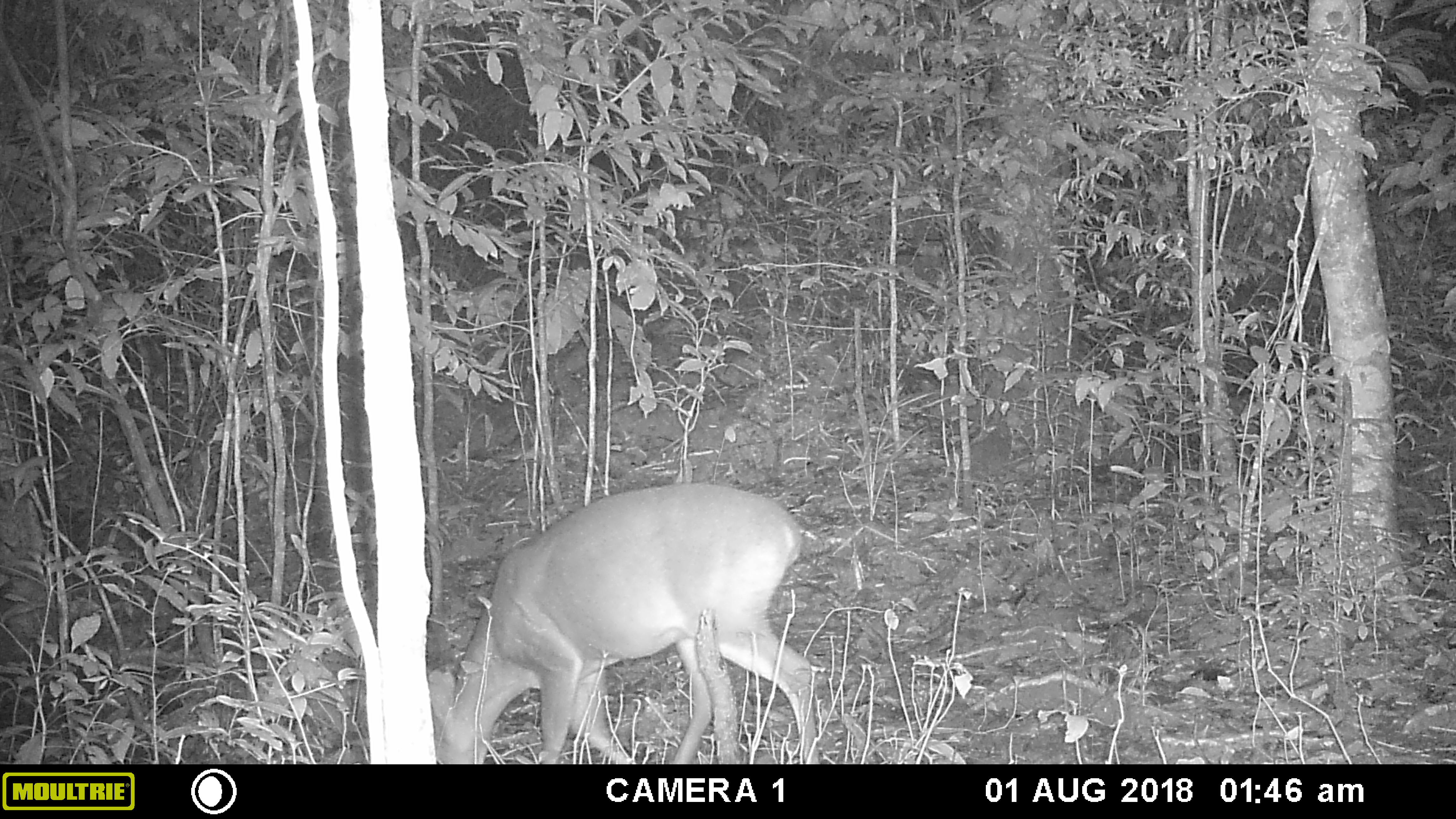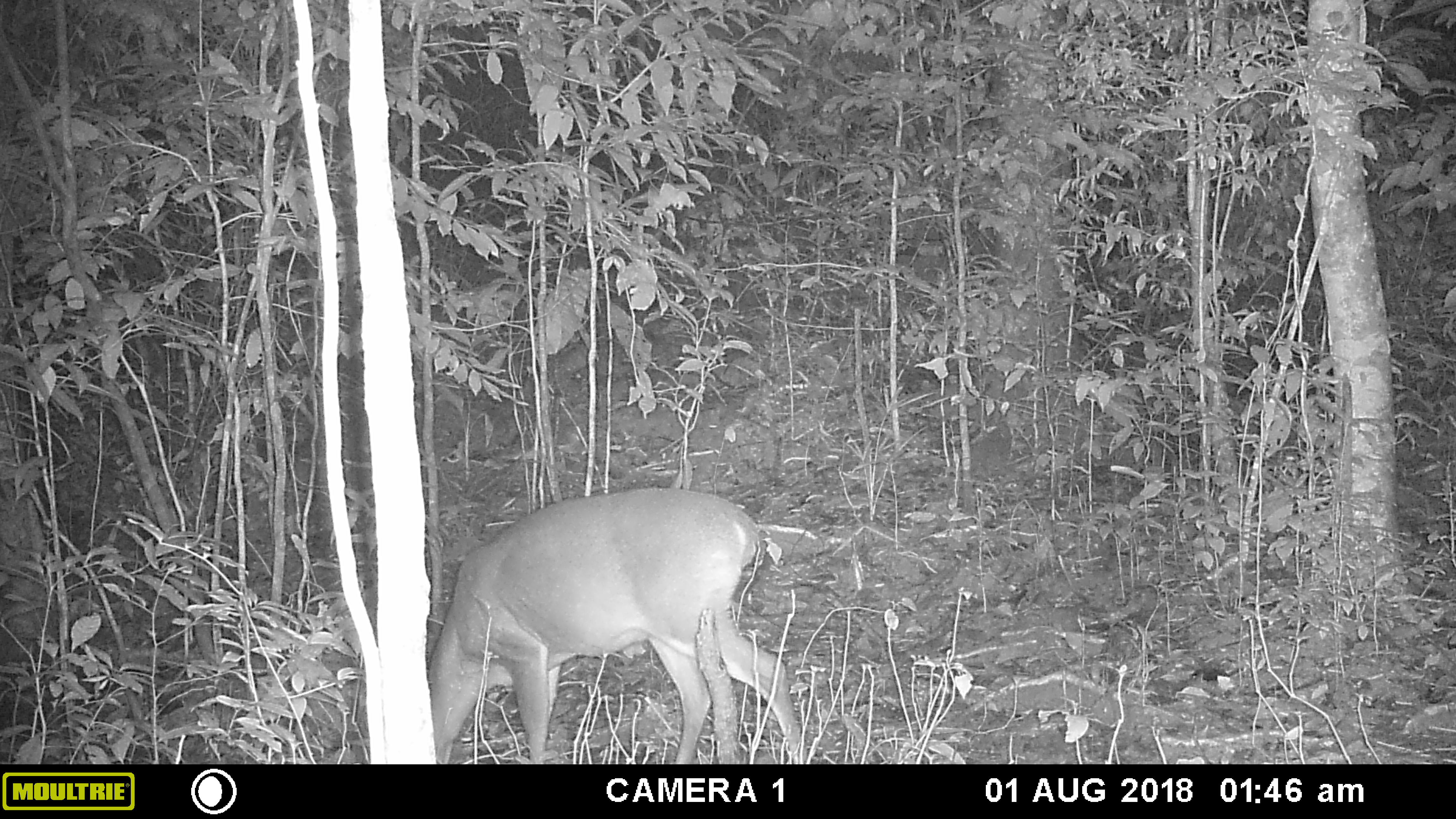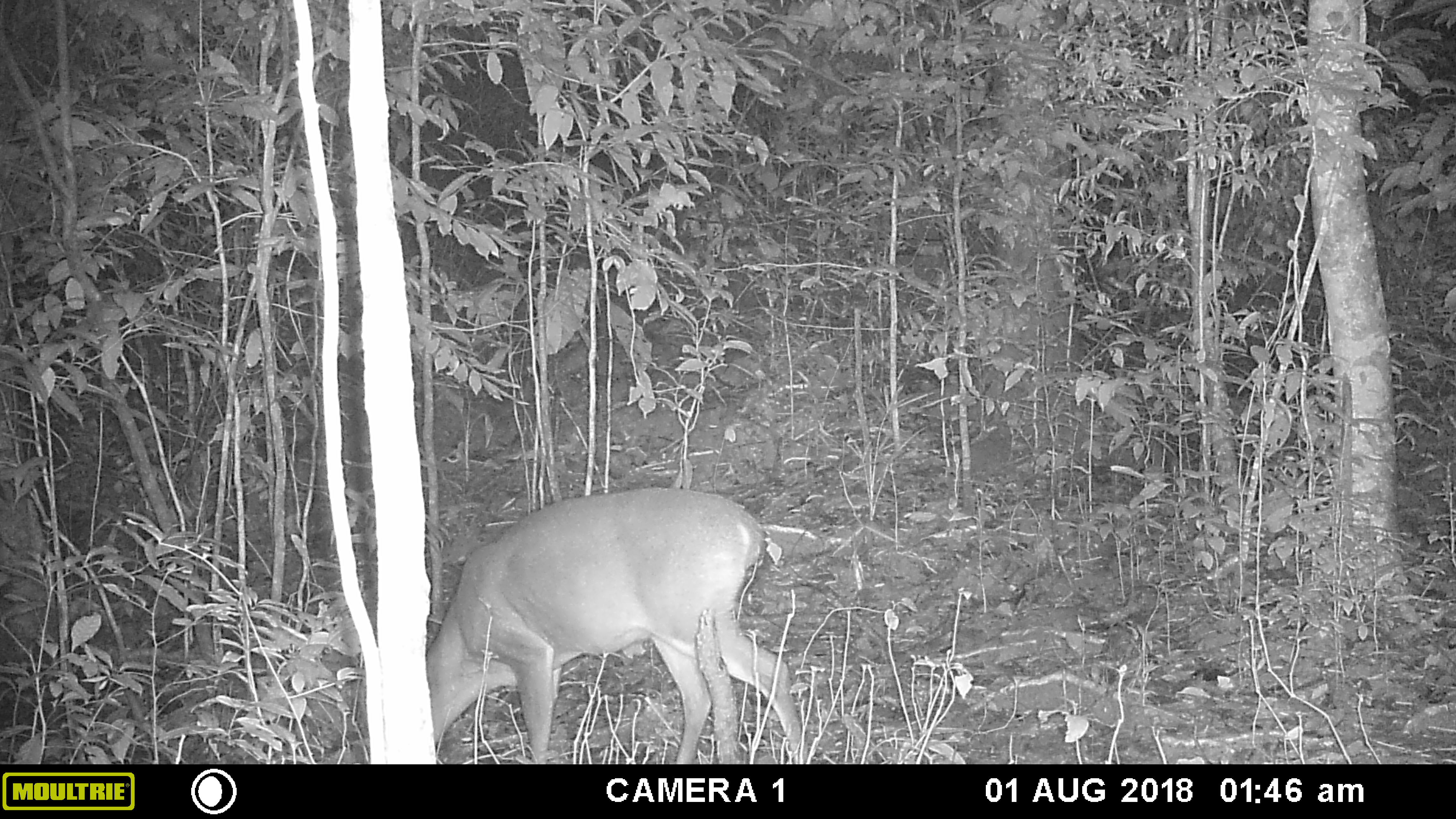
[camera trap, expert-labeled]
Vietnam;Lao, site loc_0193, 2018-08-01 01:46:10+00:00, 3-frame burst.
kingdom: Animalia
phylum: Chordata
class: Mammalia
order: Artiodactyla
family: Cervidae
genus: Muntiacus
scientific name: Muntiacus vuquangensis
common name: large-antlered muntjac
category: large antlered muntjac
Large antlered muntjac (large-antlered muntjac) (Muntiacus vuquangensis). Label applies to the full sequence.